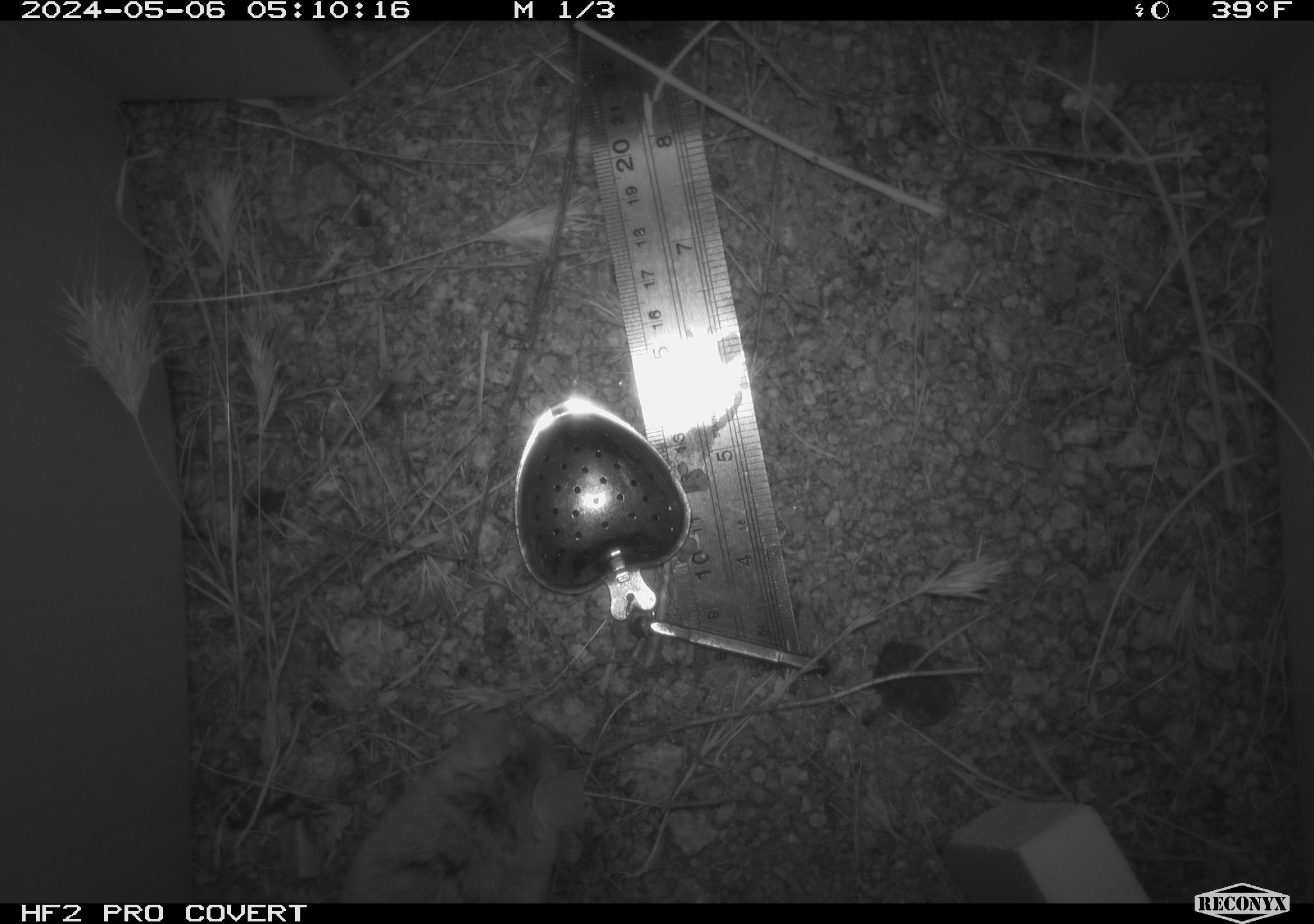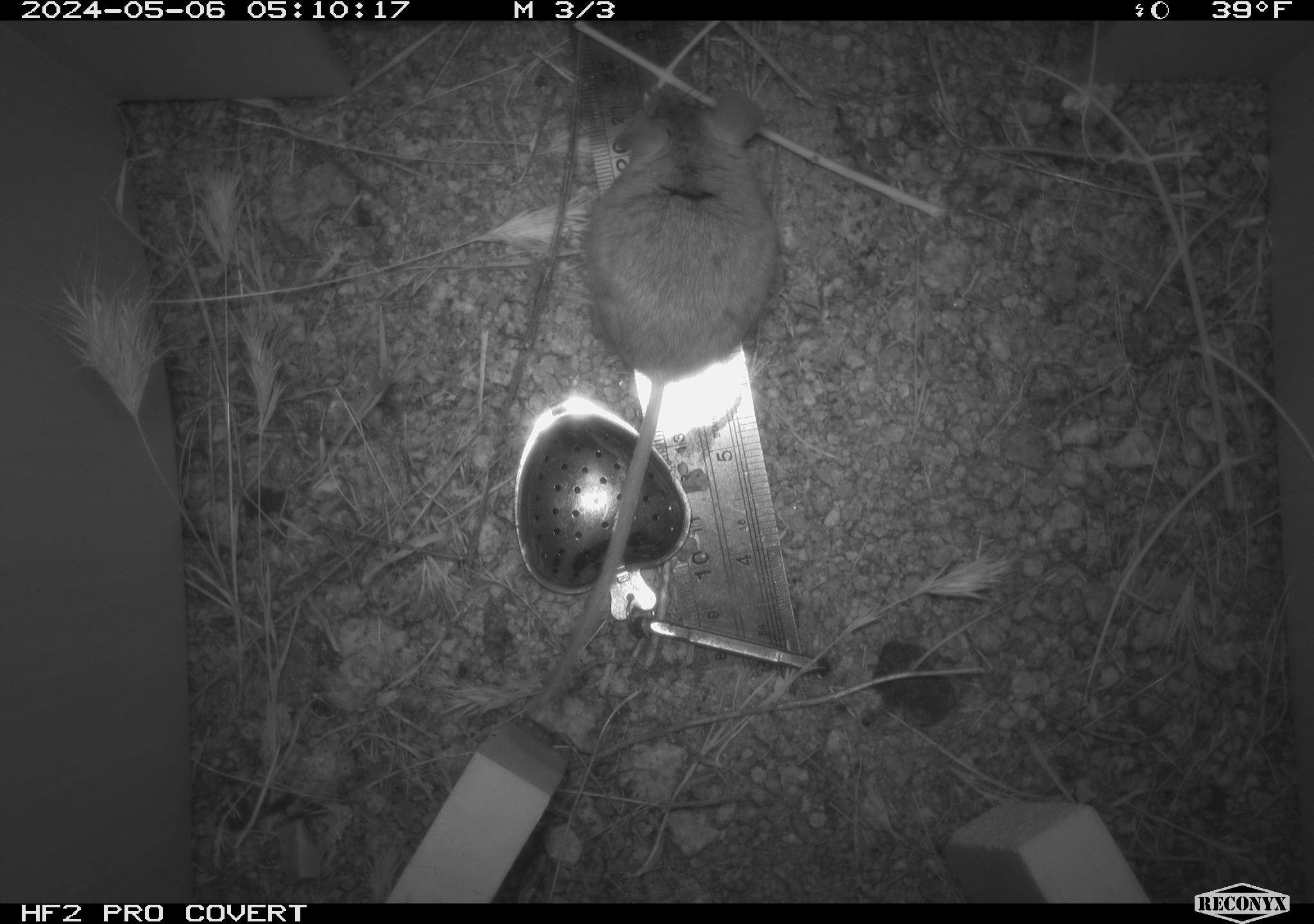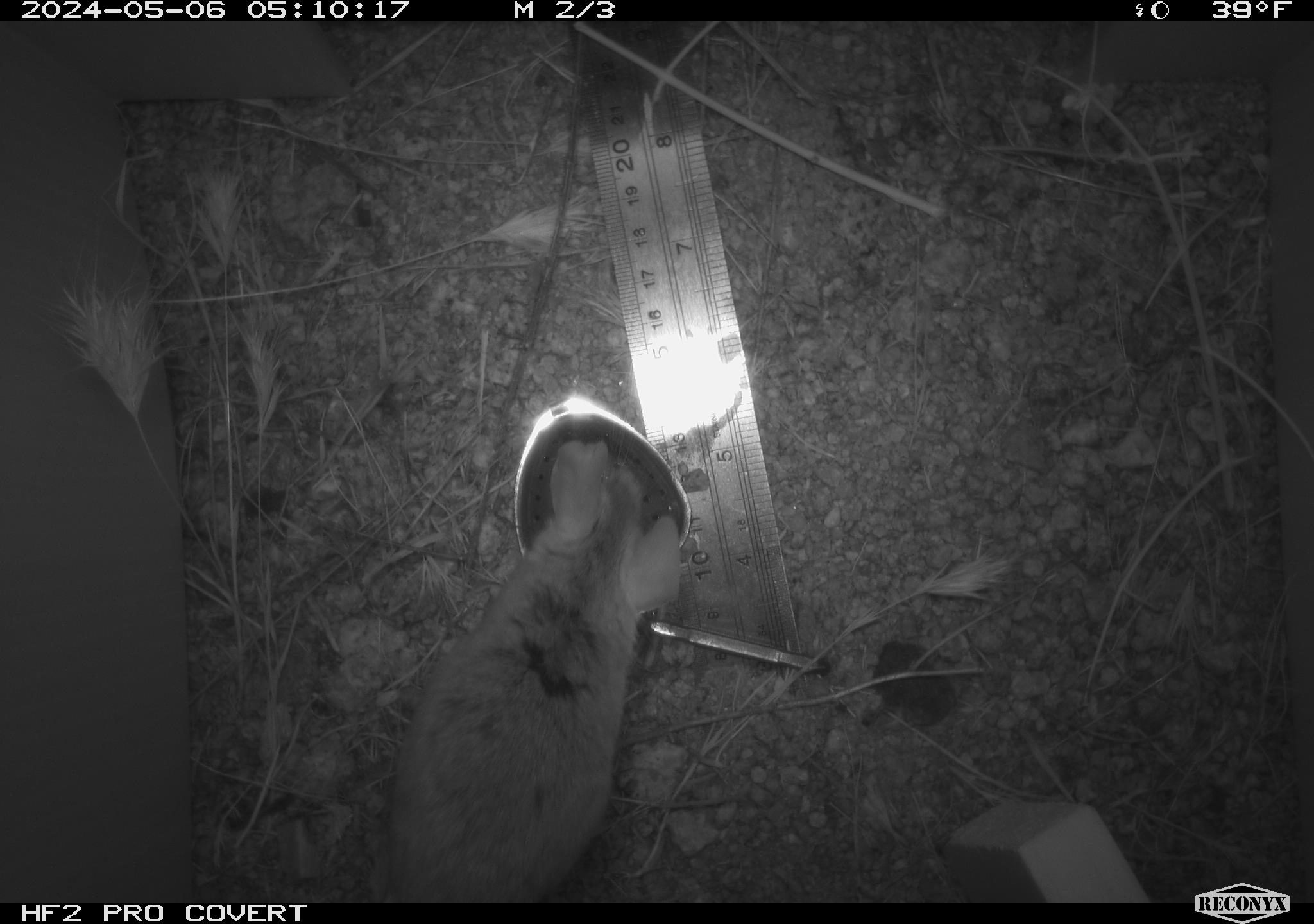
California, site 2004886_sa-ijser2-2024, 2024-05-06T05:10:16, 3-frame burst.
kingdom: Animalia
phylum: Chordata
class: Mammalia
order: Rodentia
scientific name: Rodentia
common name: mouse species